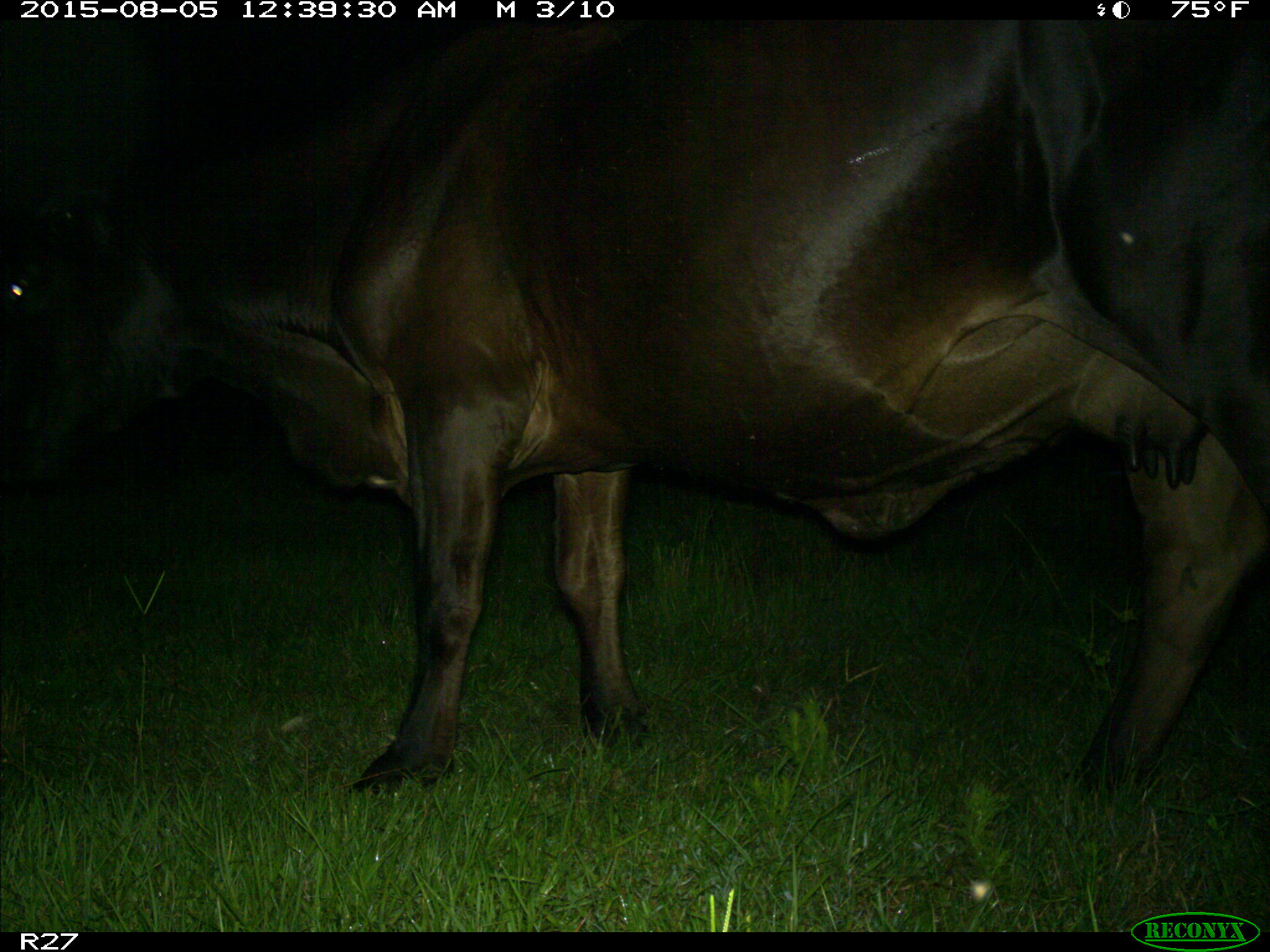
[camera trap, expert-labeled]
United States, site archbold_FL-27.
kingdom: Animalia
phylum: Chordata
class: Mammalia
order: Artiodactyla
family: Bovidae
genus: Bos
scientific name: Bos taurus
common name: domestic cow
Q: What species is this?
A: Bos taurus (domestic cow).